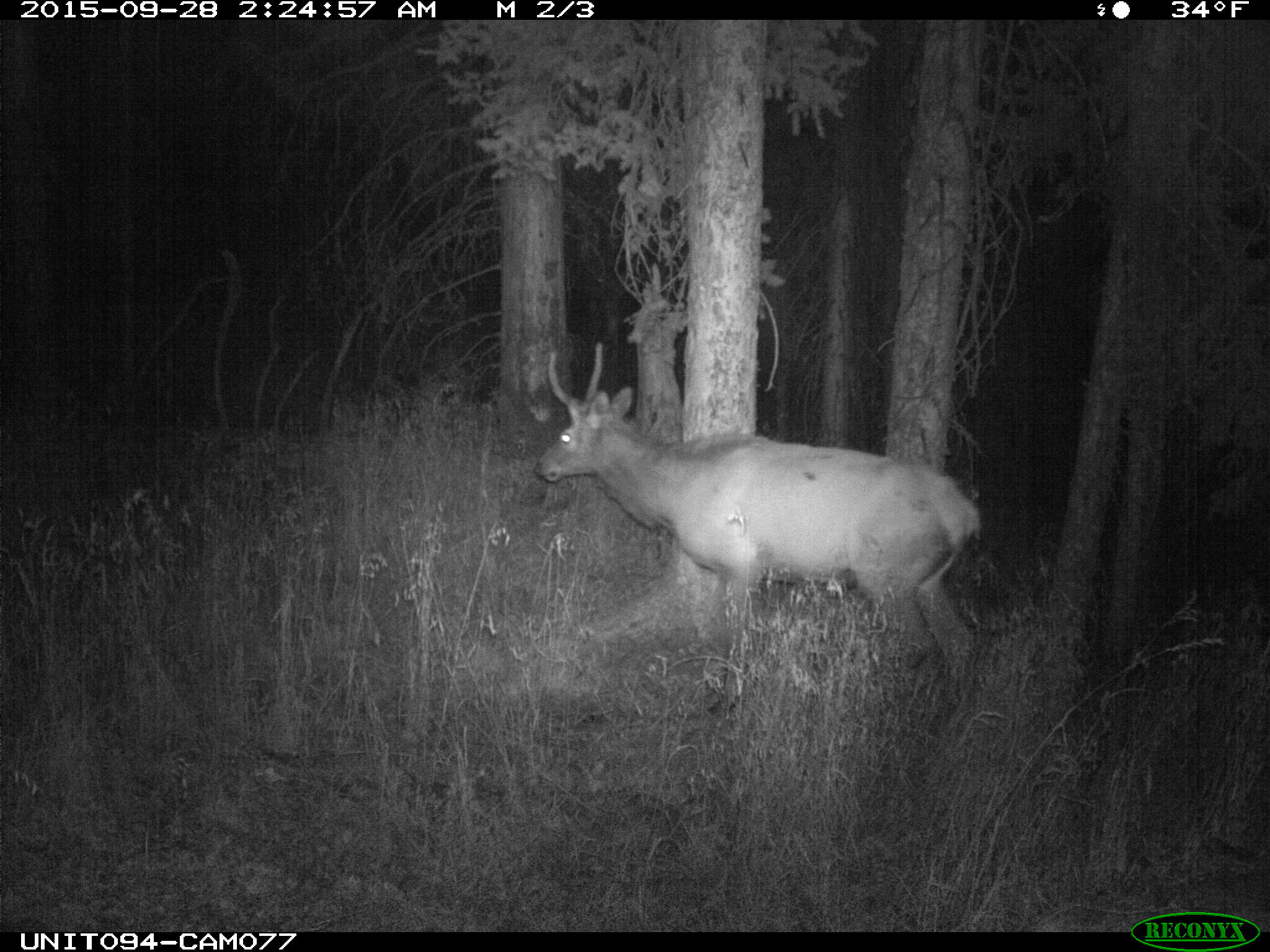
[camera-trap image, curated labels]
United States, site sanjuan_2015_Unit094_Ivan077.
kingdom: Animalia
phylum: Chordata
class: Mammalia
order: Artiodactyla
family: Cervidae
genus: Cervus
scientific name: Cervus elaphus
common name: red deer